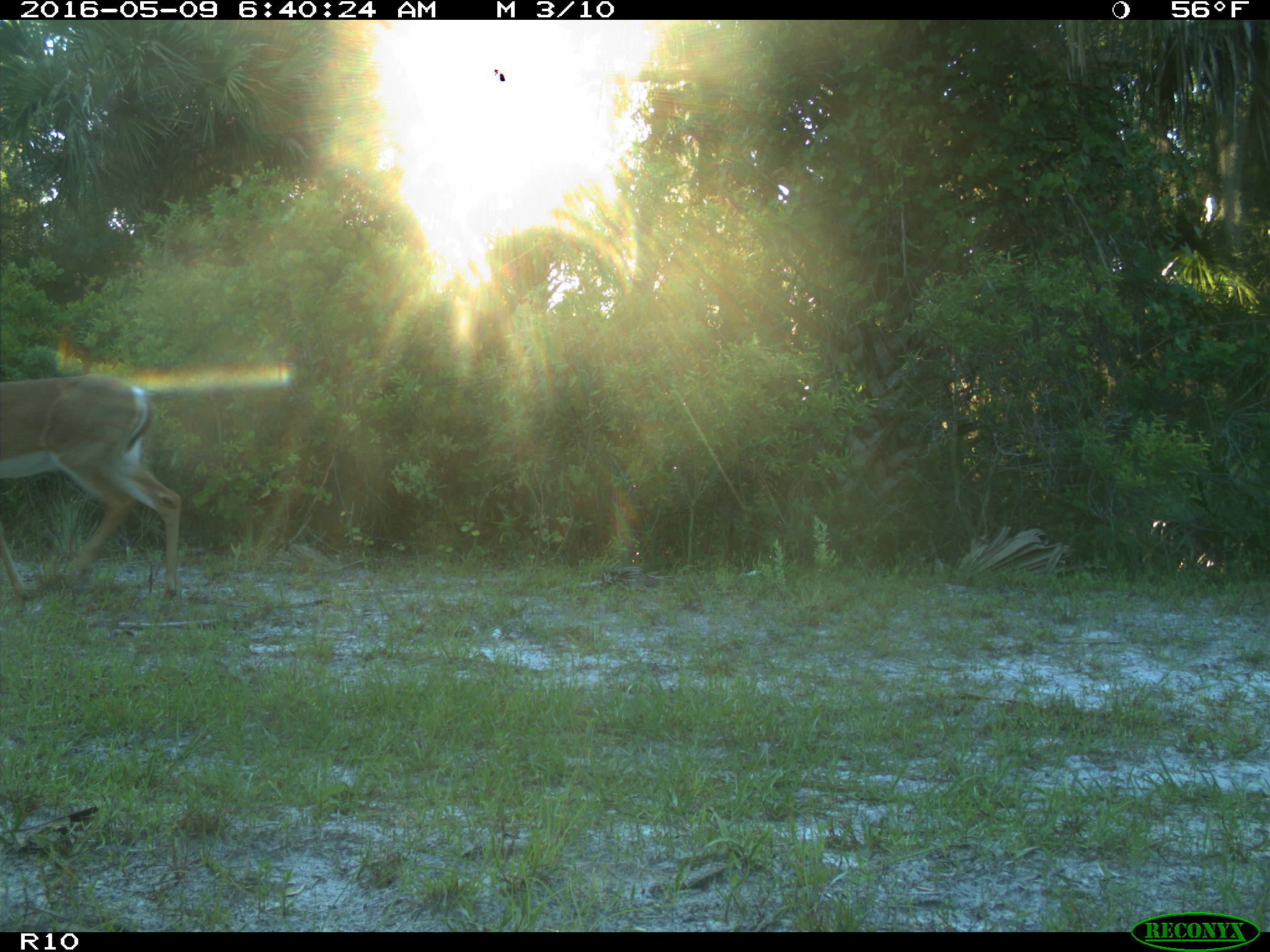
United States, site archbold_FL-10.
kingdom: Animalia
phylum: Chordata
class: Mammalia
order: Artiodactyla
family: Cervidae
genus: Odocoileus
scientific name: Odocoileus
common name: deer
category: unidentified deer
Unidentified deer (deer) (Odocoileus).